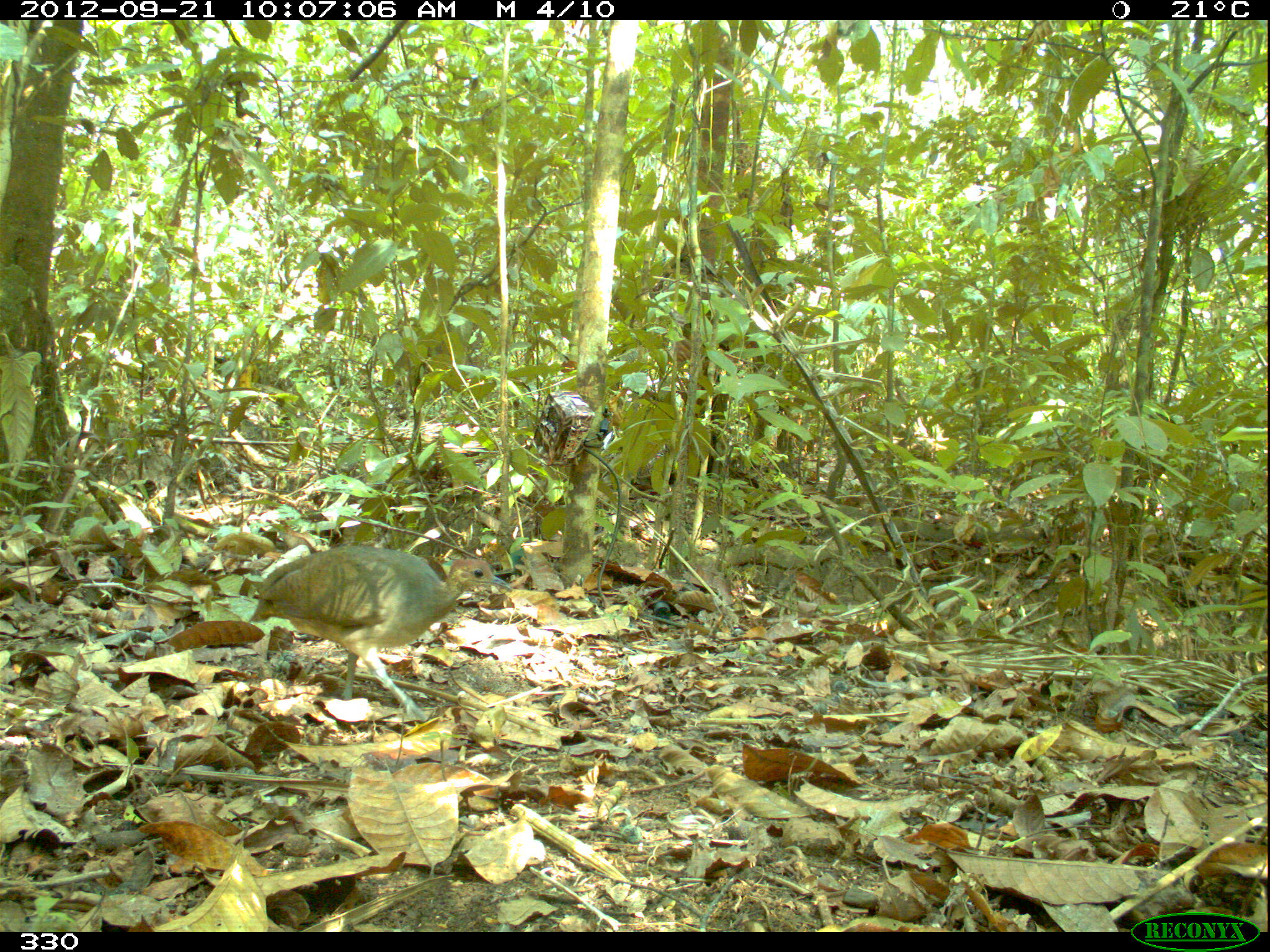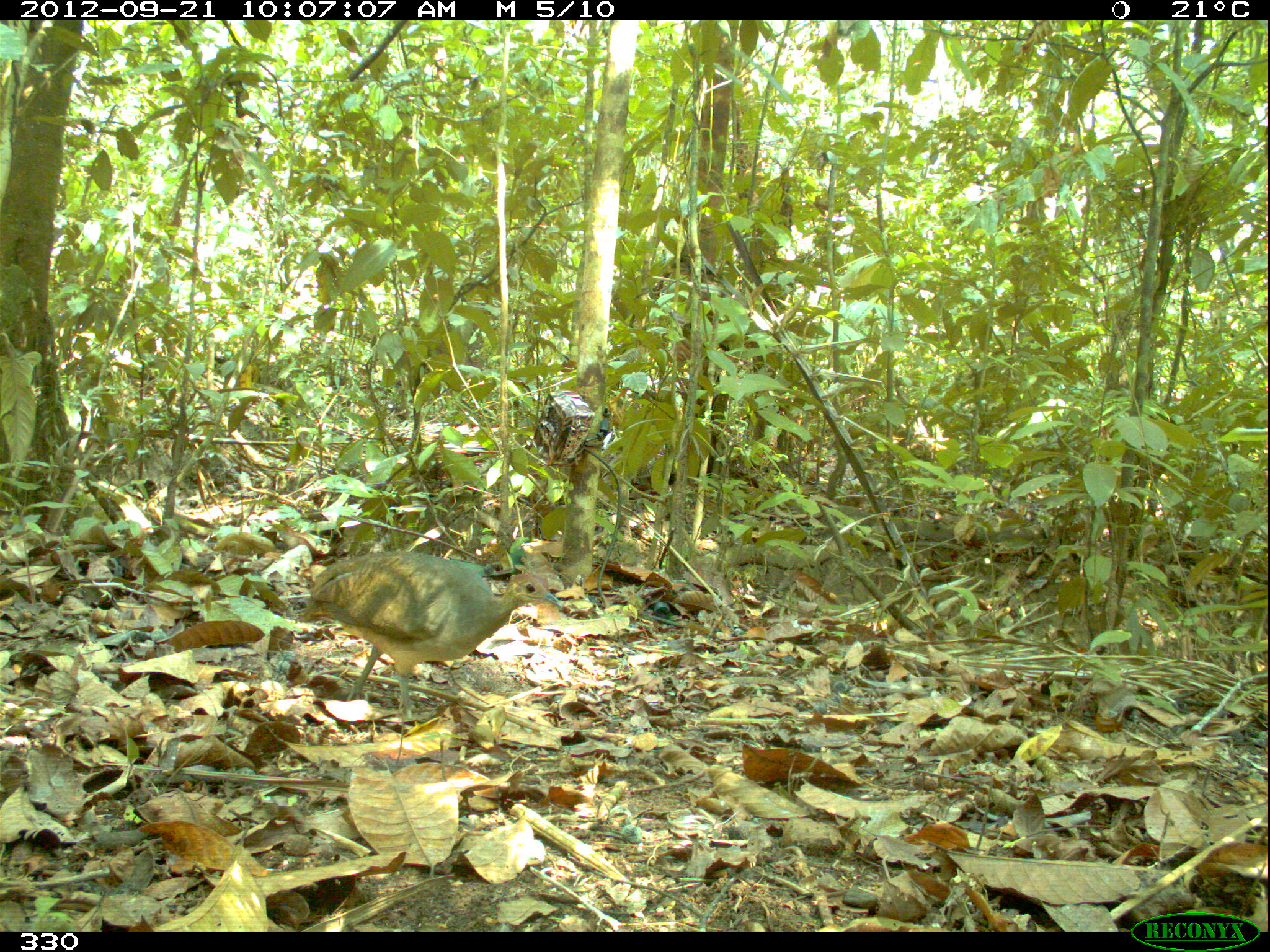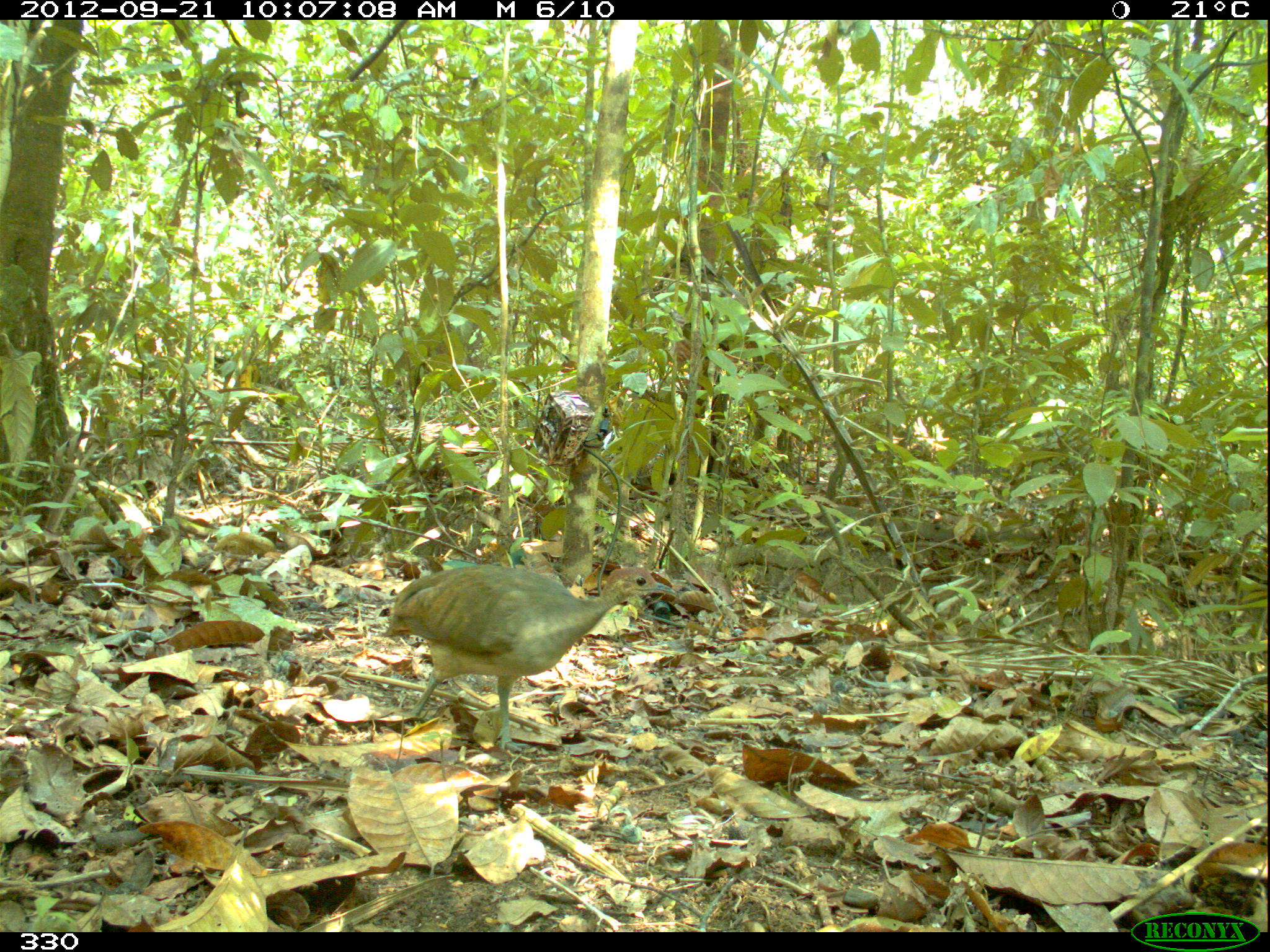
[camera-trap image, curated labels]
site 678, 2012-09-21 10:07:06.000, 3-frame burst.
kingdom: Animalia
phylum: Chordata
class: Aves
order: Galliformes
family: Phasianidae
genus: Alectoris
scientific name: Alectoris rufa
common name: red-legged partridge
Alectoris rufa (red-legged partridge).